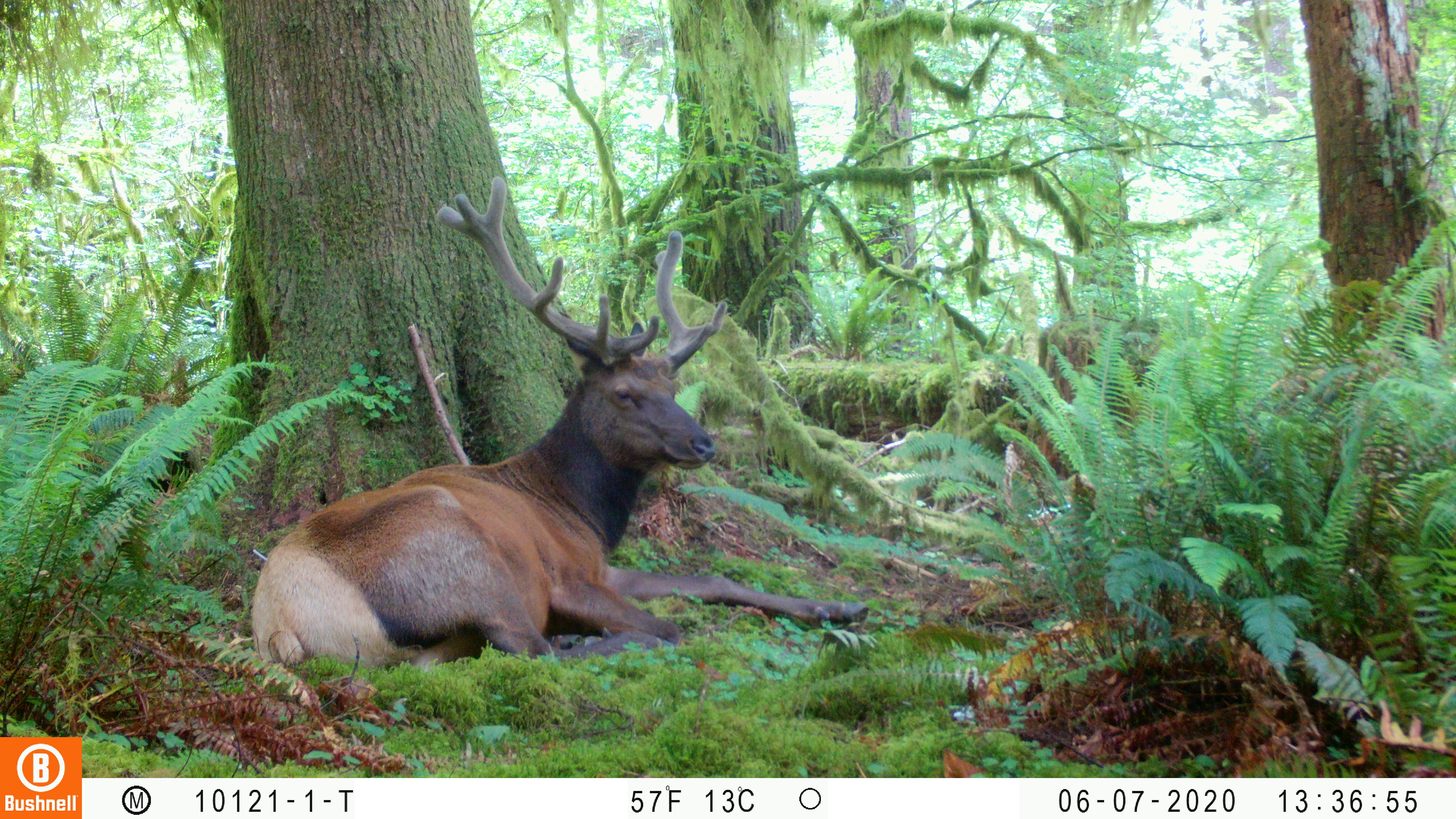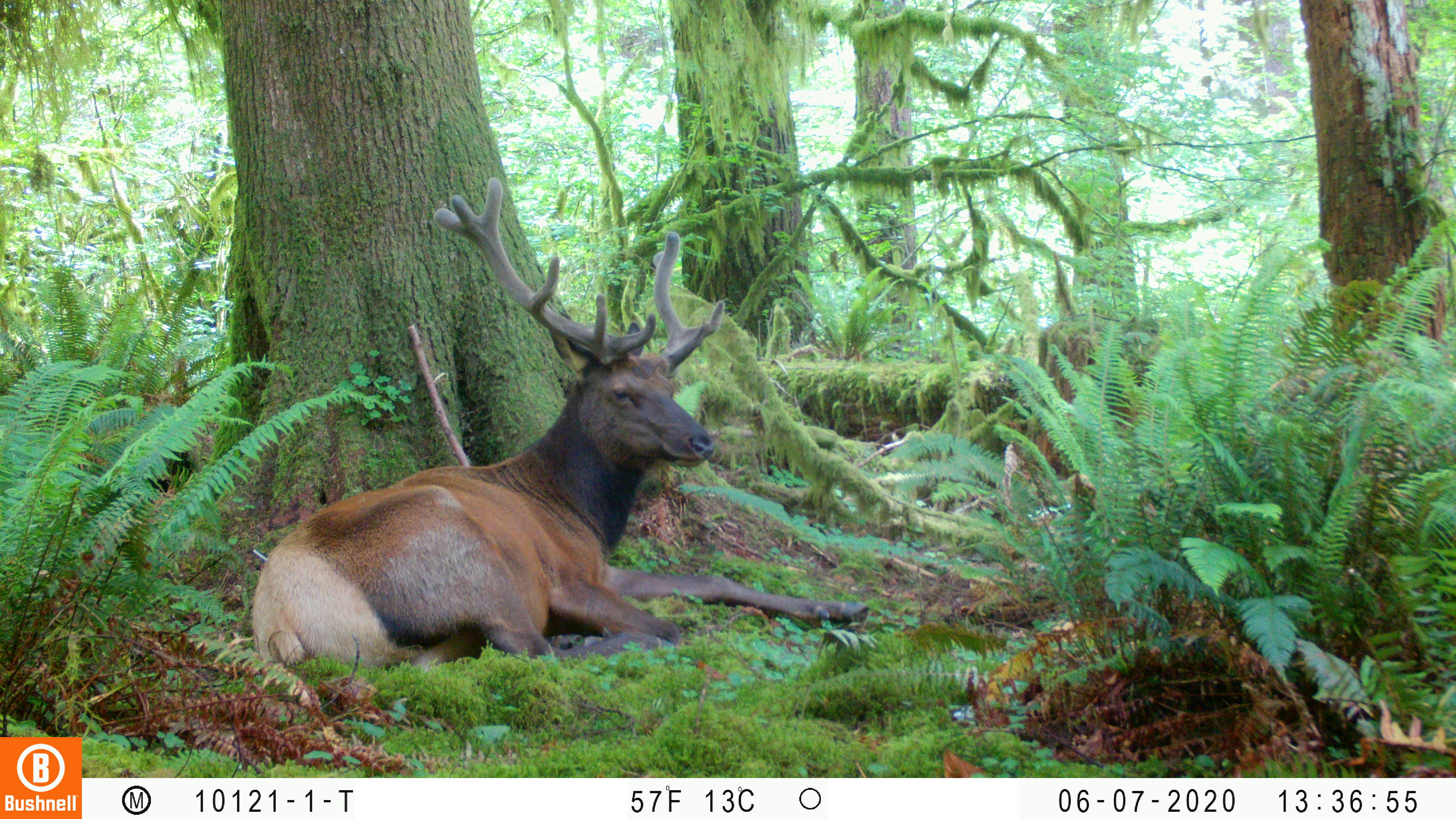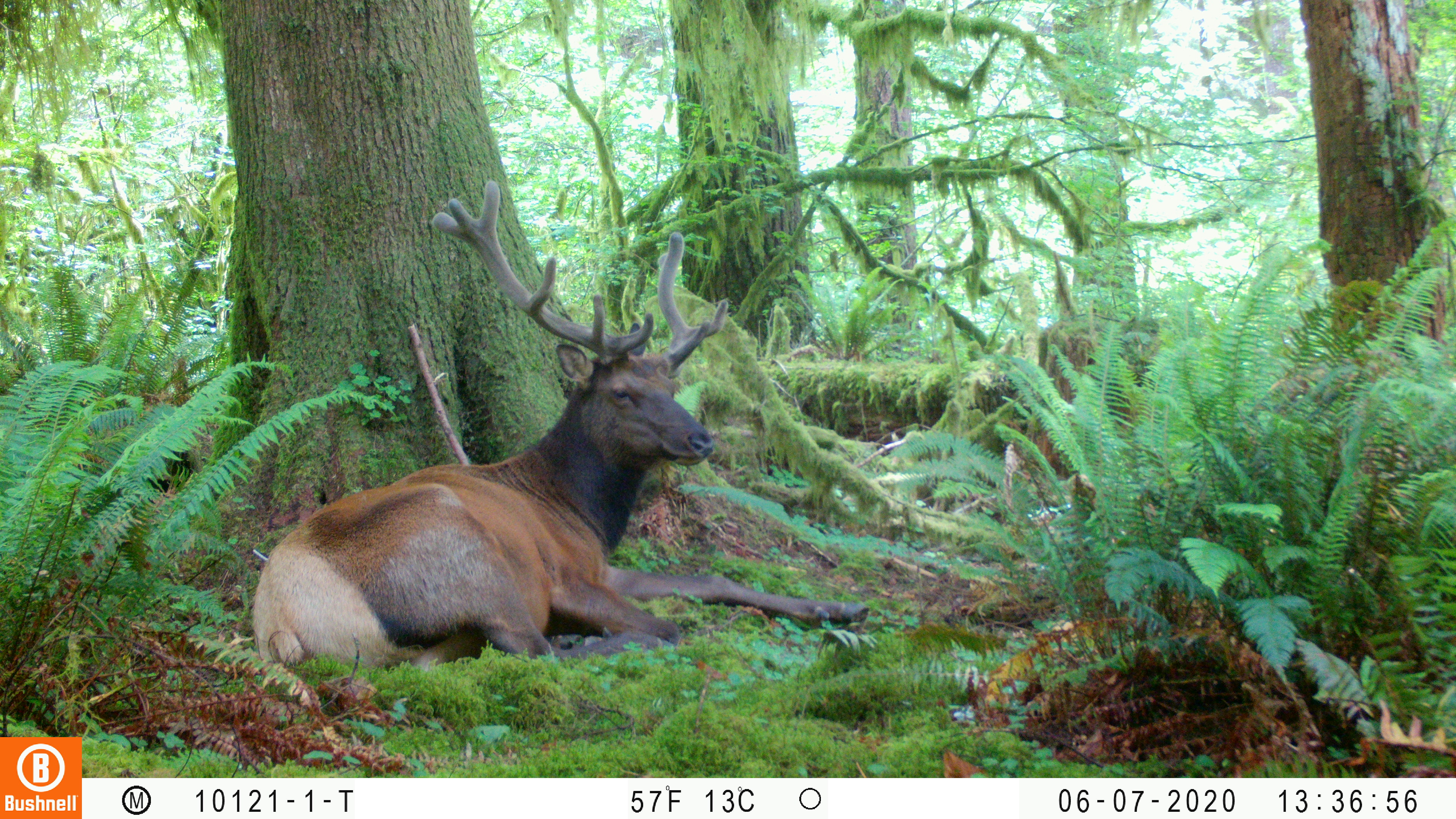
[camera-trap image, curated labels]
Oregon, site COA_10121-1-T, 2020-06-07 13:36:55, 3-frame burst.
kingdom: Animalia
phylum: Chordata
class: Mammalia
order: Artiodactyla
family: Cervidae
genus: Cervus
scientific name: Cervus canadensis roosevelti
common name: roosevelt elk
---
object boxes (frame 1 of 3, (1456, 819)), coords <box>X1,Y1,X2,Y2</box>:
roosevelt elk: <box>239,169,874,681</box>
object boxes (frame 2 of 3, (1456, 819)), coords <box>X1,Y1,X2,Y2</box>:
roosevelt elk: <box>243,171,878,683</box>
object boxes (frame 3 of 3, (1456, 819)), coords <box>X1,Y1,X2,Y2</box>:
roosevelt elk: <box>245,175,878,675</box>